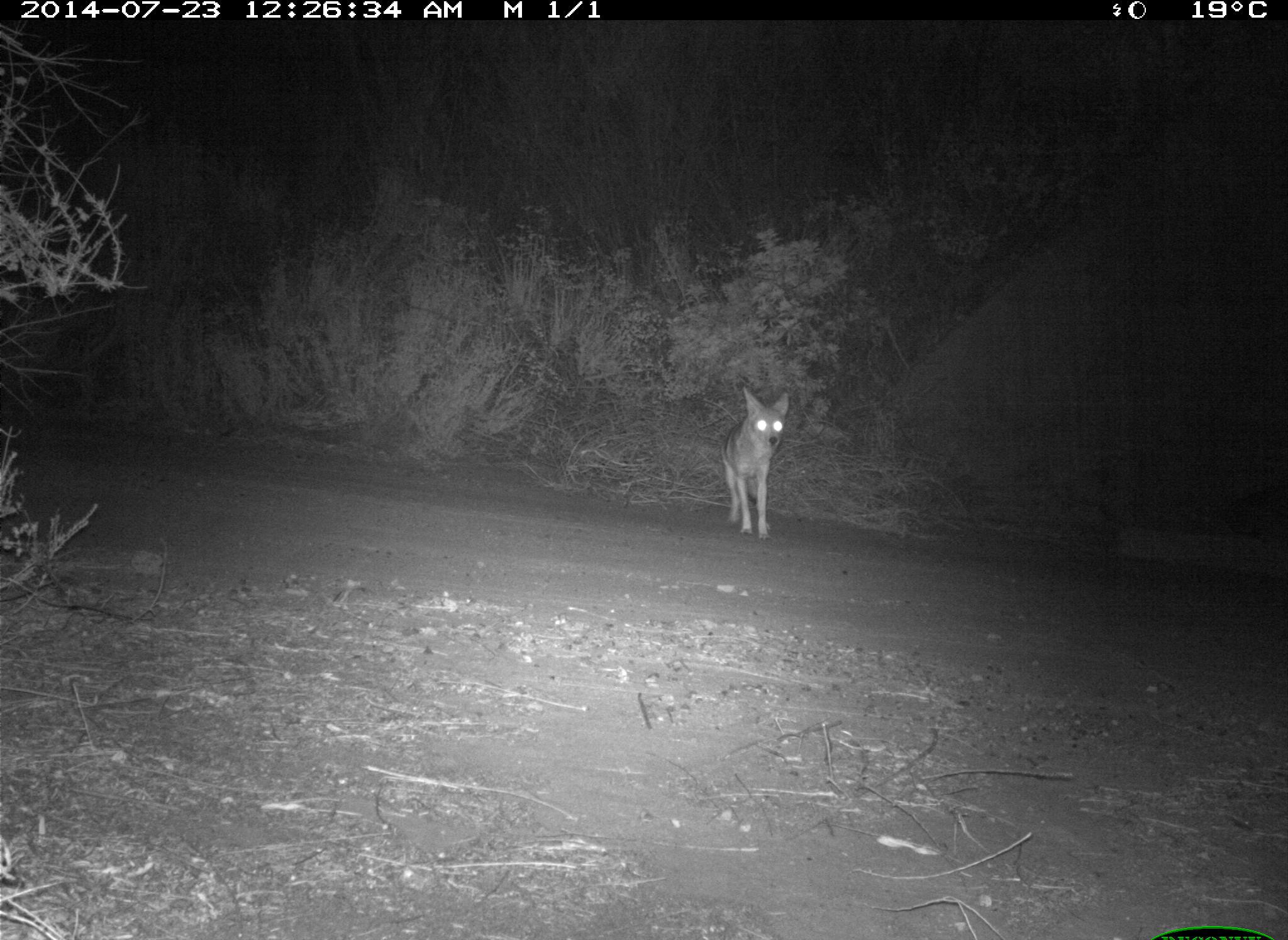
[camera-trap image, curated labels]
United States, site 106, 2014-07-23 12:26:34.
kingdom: Animalia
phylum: Chordata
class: Mammalia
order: Carnivora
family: Canidae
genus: Canis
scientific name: Canis latrans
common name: coyote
Coyote (Canis latrans).